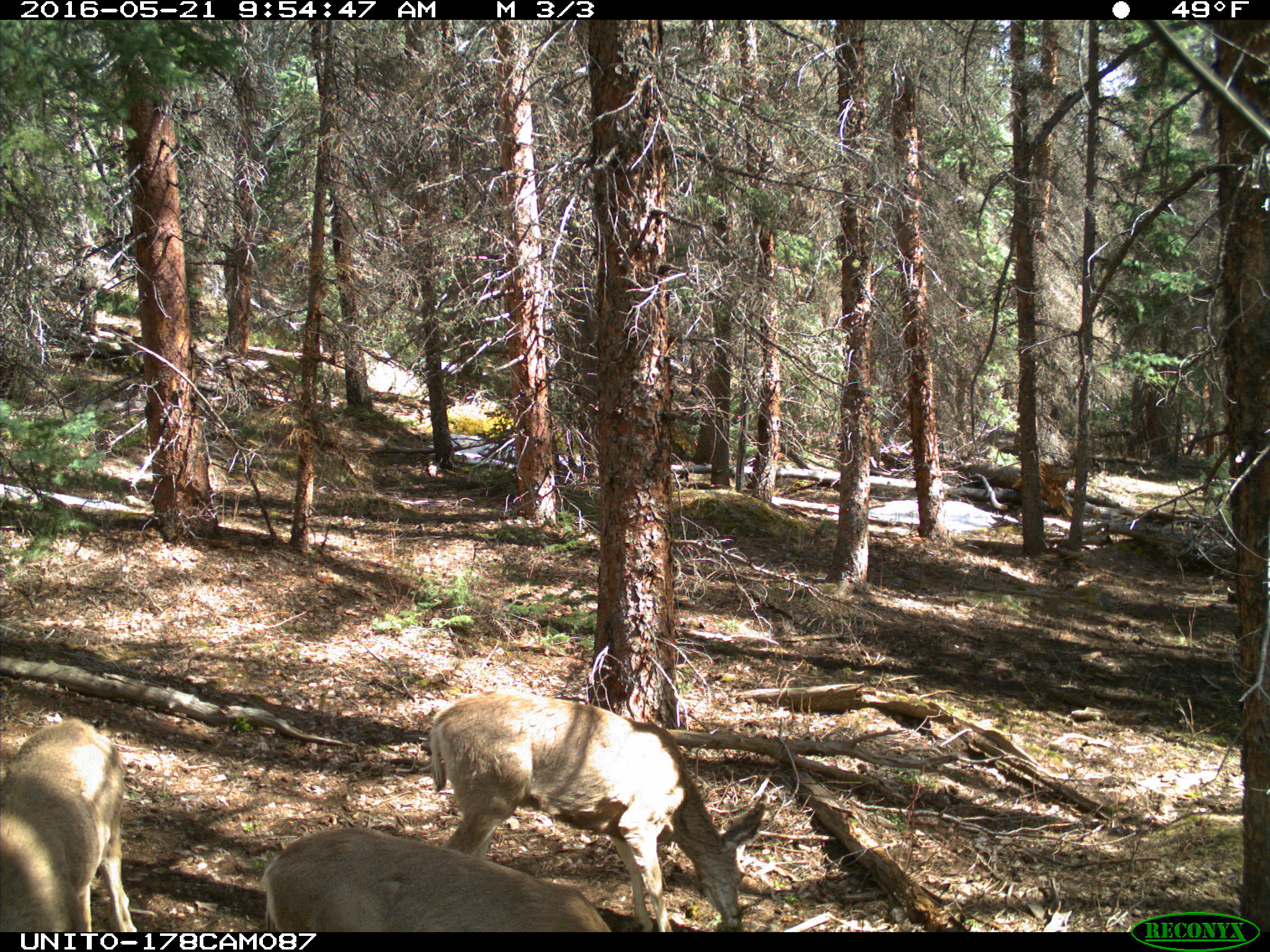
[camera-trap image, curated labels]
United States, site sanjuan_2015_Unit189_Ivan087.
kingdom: Animalia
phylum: Chordata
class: Mammalia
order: Artiodactyla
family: Cervidae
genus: Odocoileus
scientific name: Odocoileus hemionus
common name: mule deer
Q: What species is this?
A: Odocoileus hemionus (mule deer).